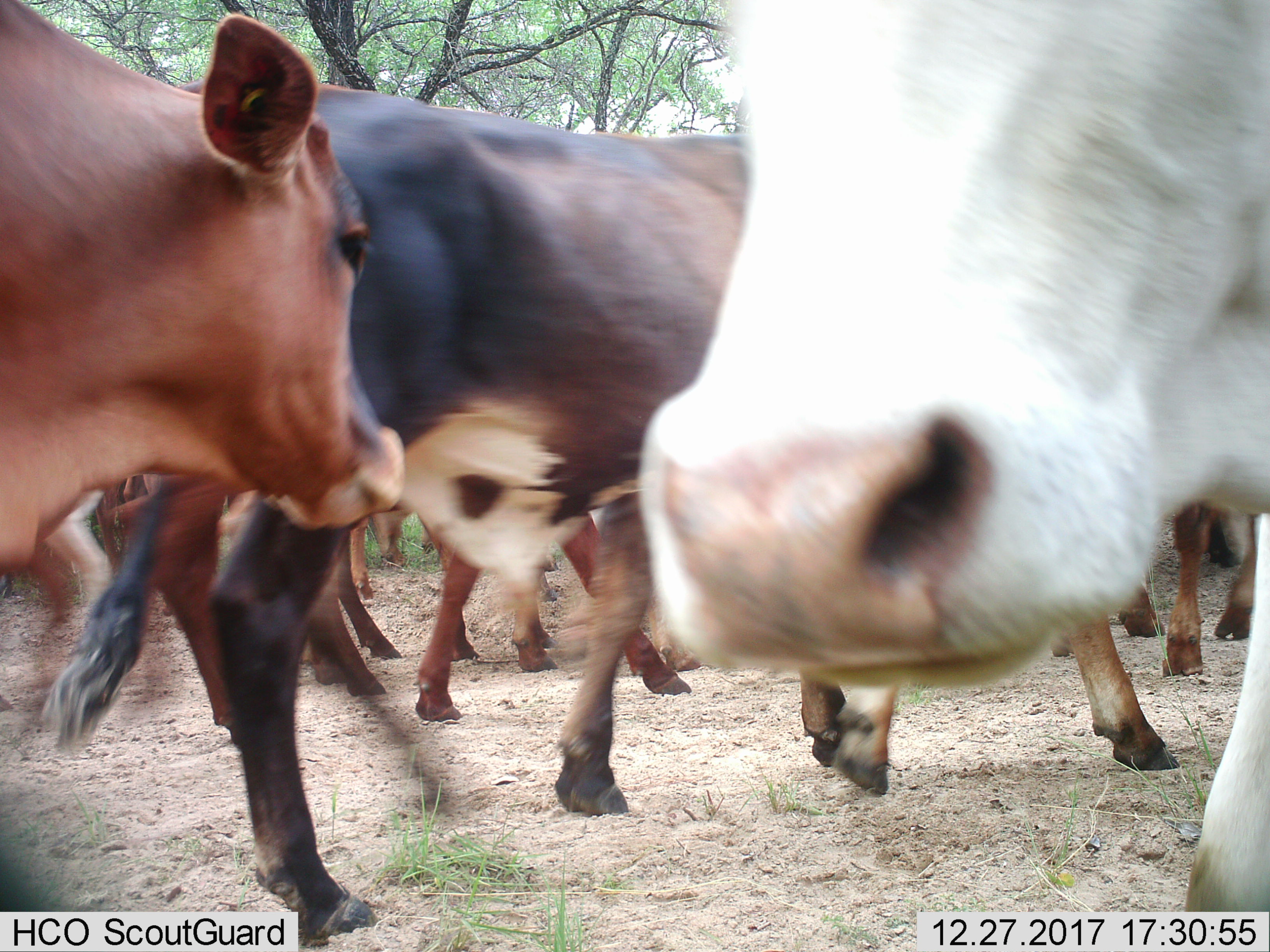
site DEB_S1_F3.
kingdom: Animalia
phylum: Chordata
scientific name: Vertebrata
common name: domestic animal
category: domesticanimal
Domesticanimal (domestic animal) (Vertebrata), count 10. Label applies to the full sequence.